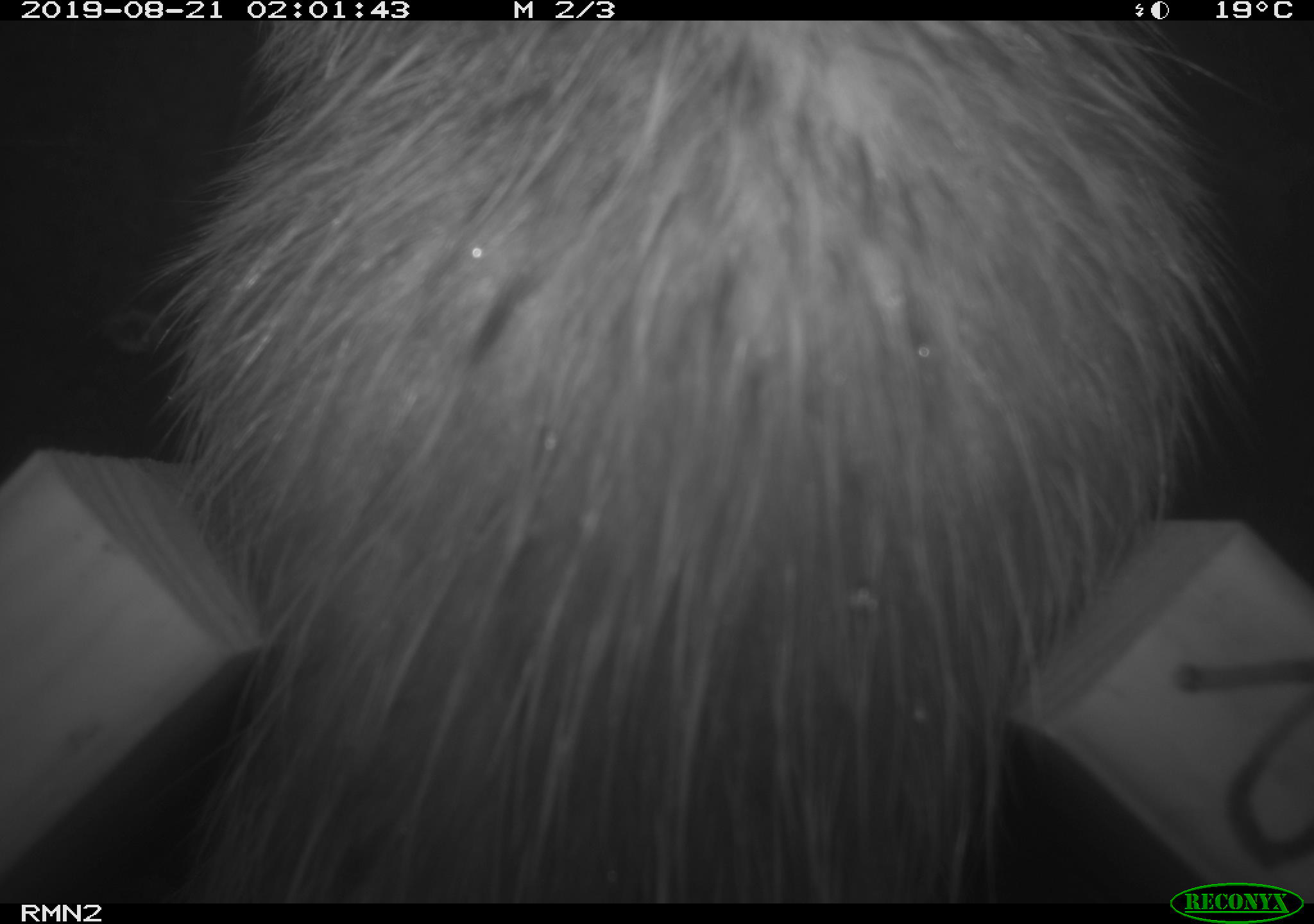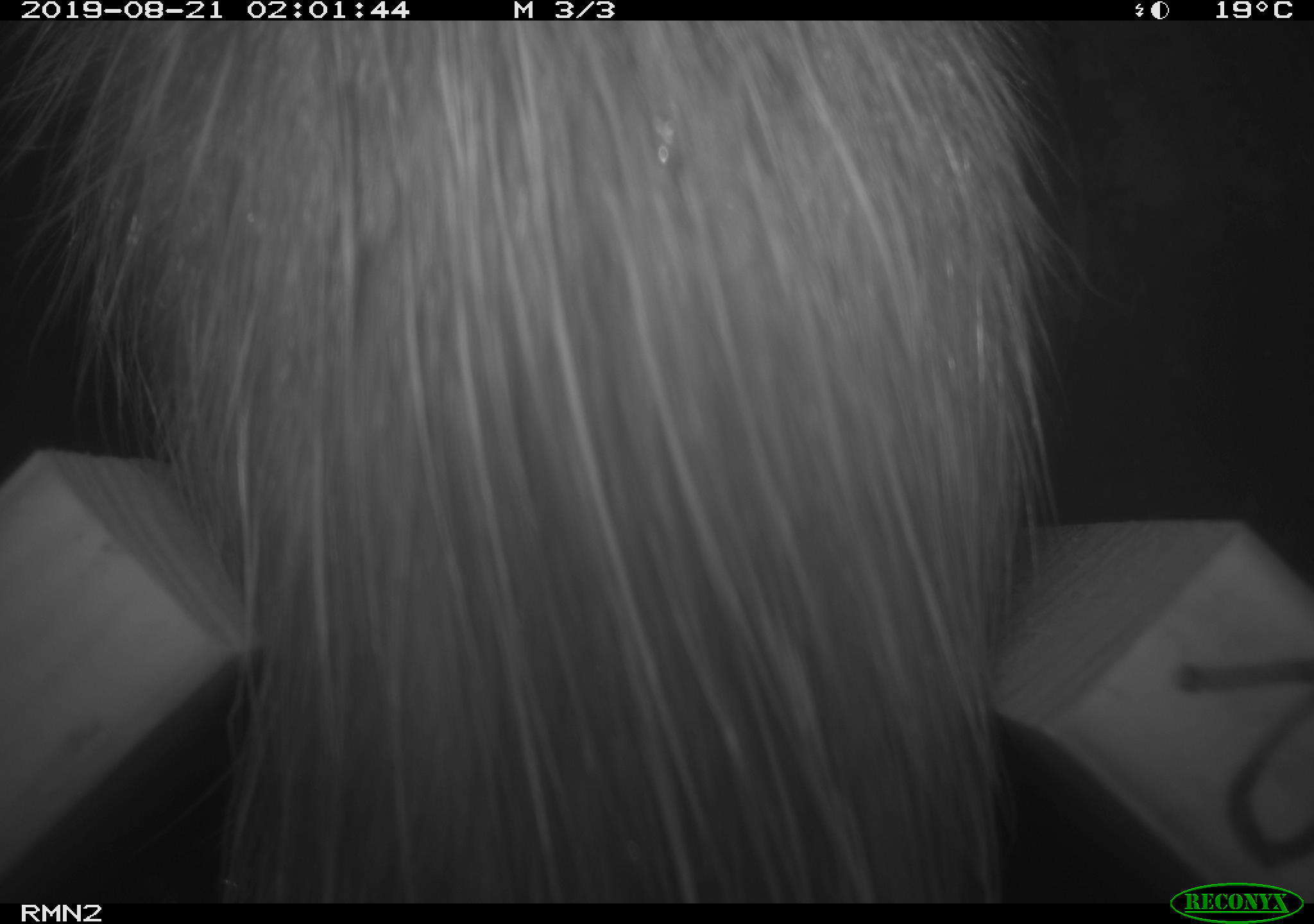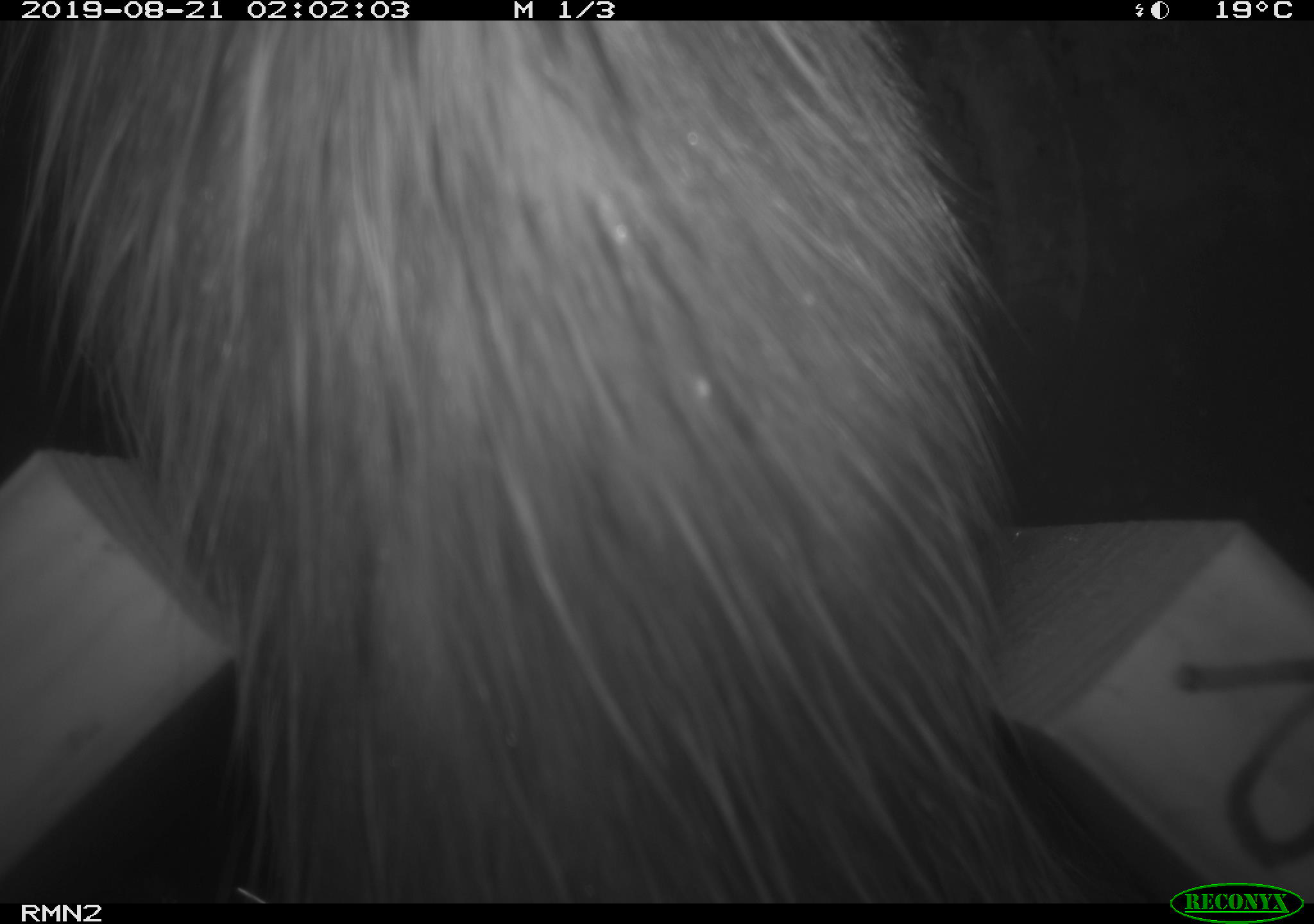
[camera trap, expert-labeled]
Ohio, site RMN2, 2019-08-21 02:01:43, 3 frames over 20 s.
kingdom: Animalia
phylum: Chordata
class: Mammalia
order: Didelphimorphia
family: Didelphidae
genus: Didelphis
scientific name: Didelphis virginiana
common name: virginia opossum